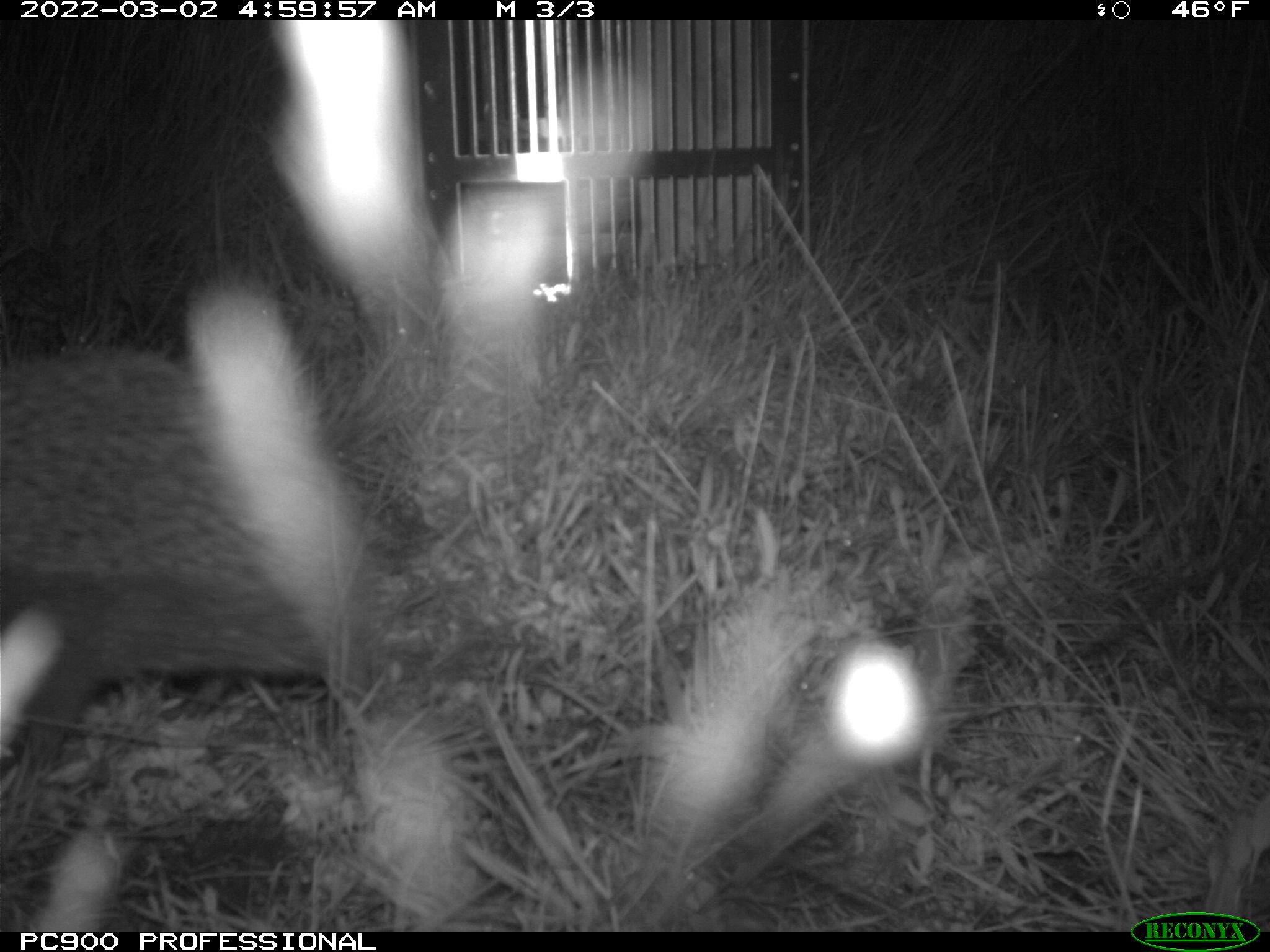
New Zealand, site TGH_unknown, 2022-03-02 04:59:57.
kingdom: Animalia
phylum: Chordata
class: Mammalia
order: Eulipotyphla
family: Erinaceidae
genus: Erinaceus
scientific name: Erinaceus europaeus europaeus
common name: european hedgehog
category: hedgehog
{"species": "hedgehog (european hedgehog) (Erinaceus europaeus europaeus)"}